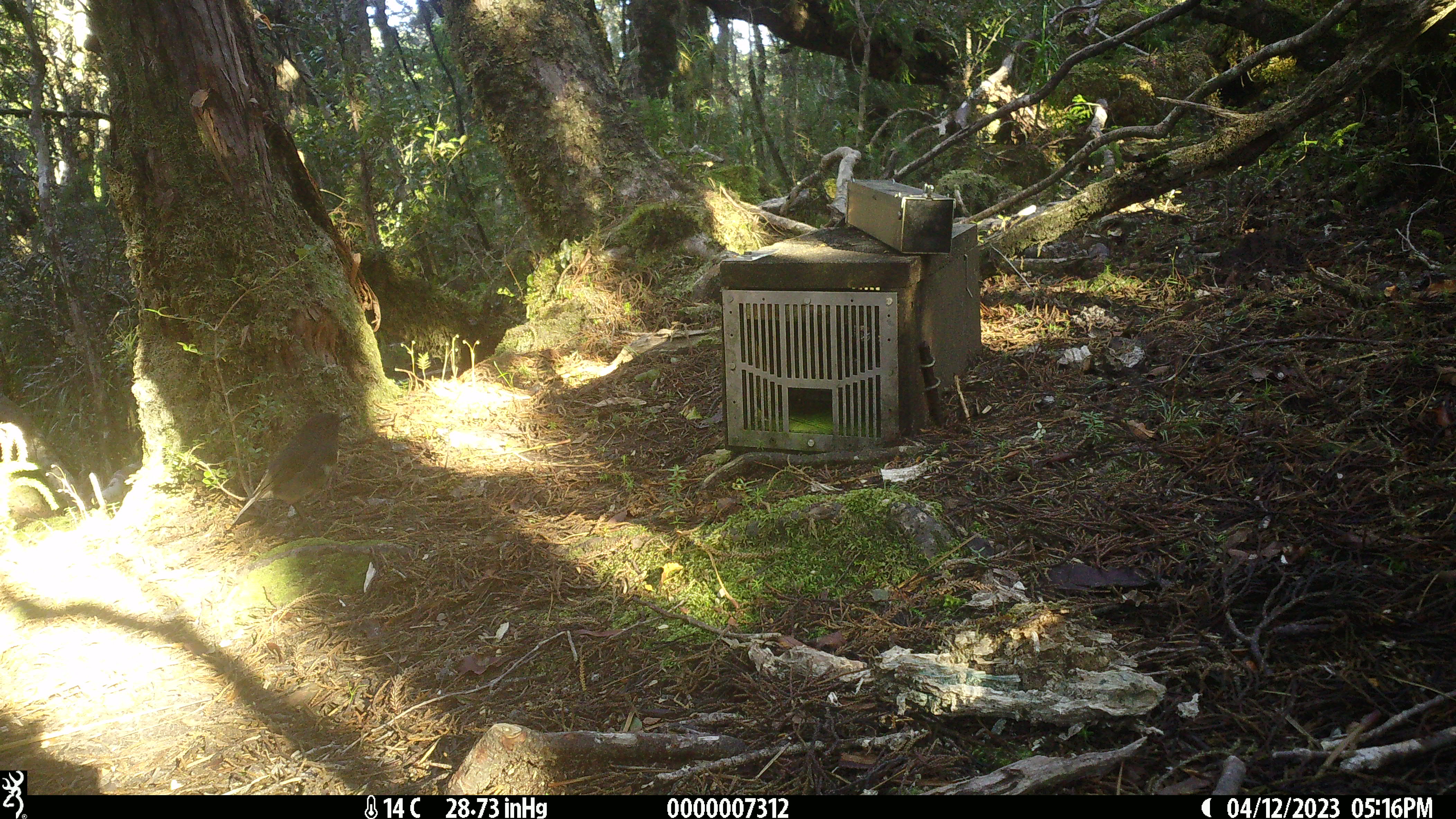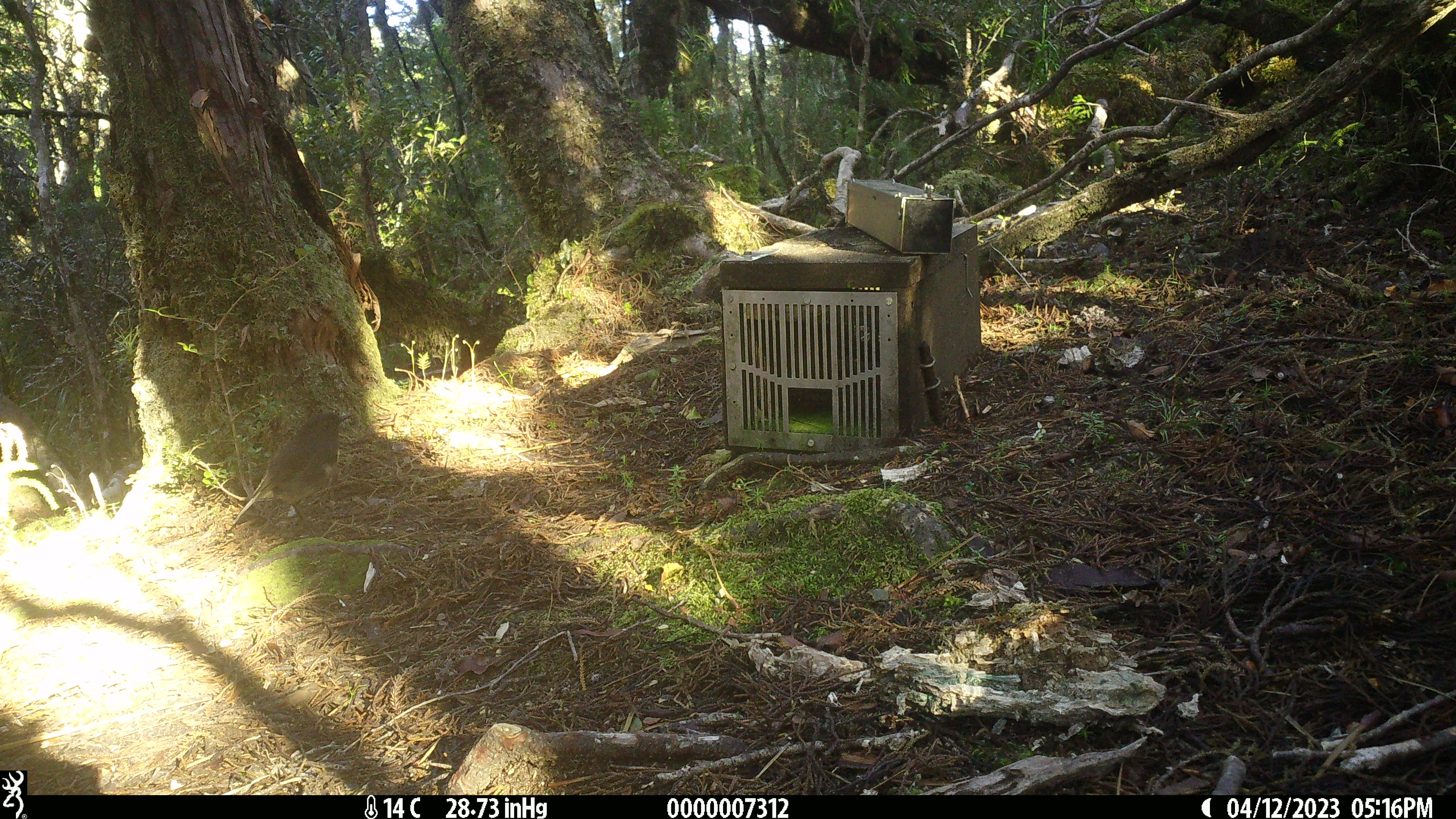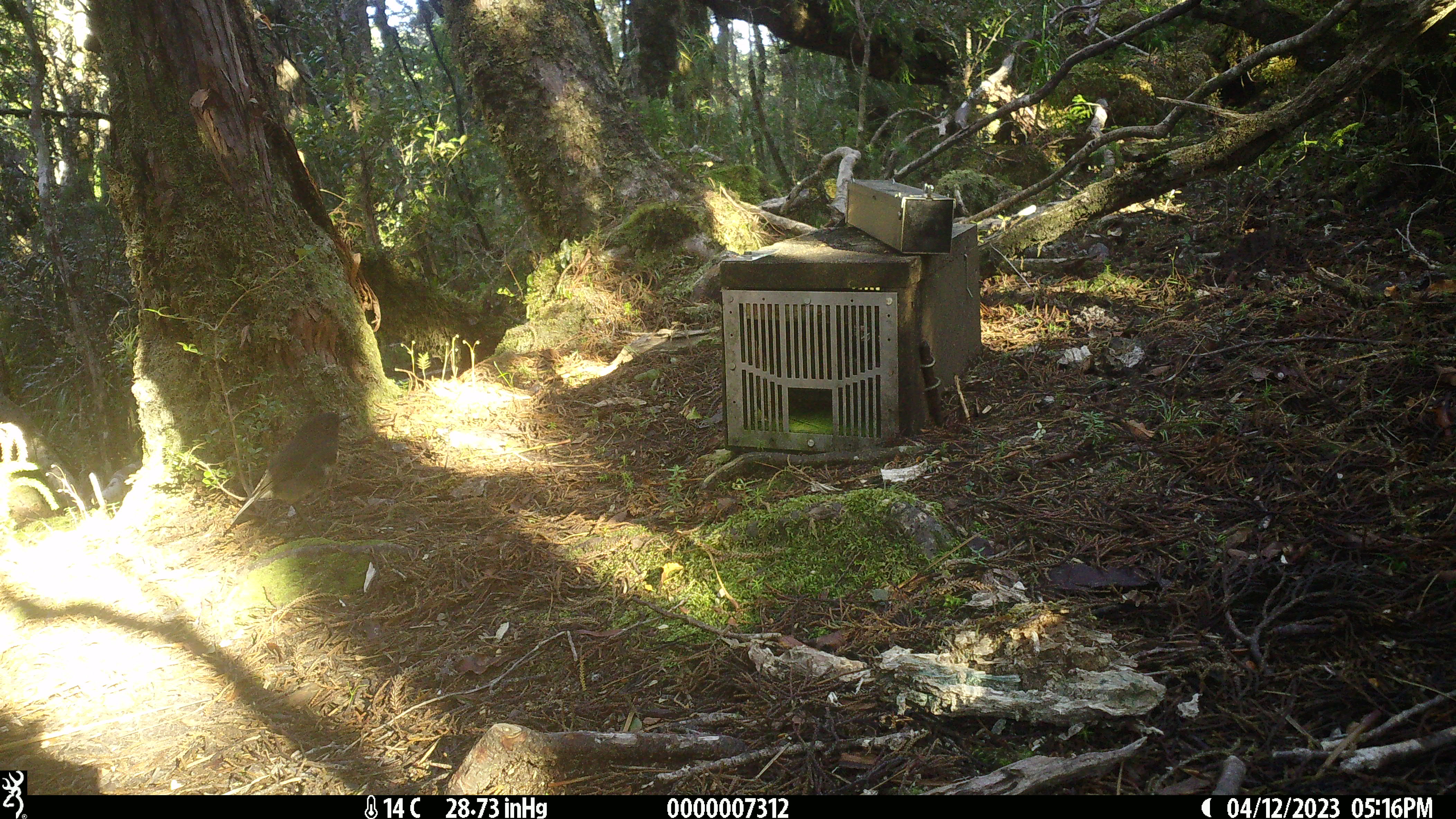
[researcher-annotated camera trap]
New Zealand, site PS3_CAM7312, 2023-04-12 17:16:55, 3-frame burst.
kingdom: Animalia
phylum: Chordata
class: Aves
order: Passeriformes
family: Petroicidae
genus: Petroica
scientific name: Petroica australis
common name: new zealand robin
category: robin